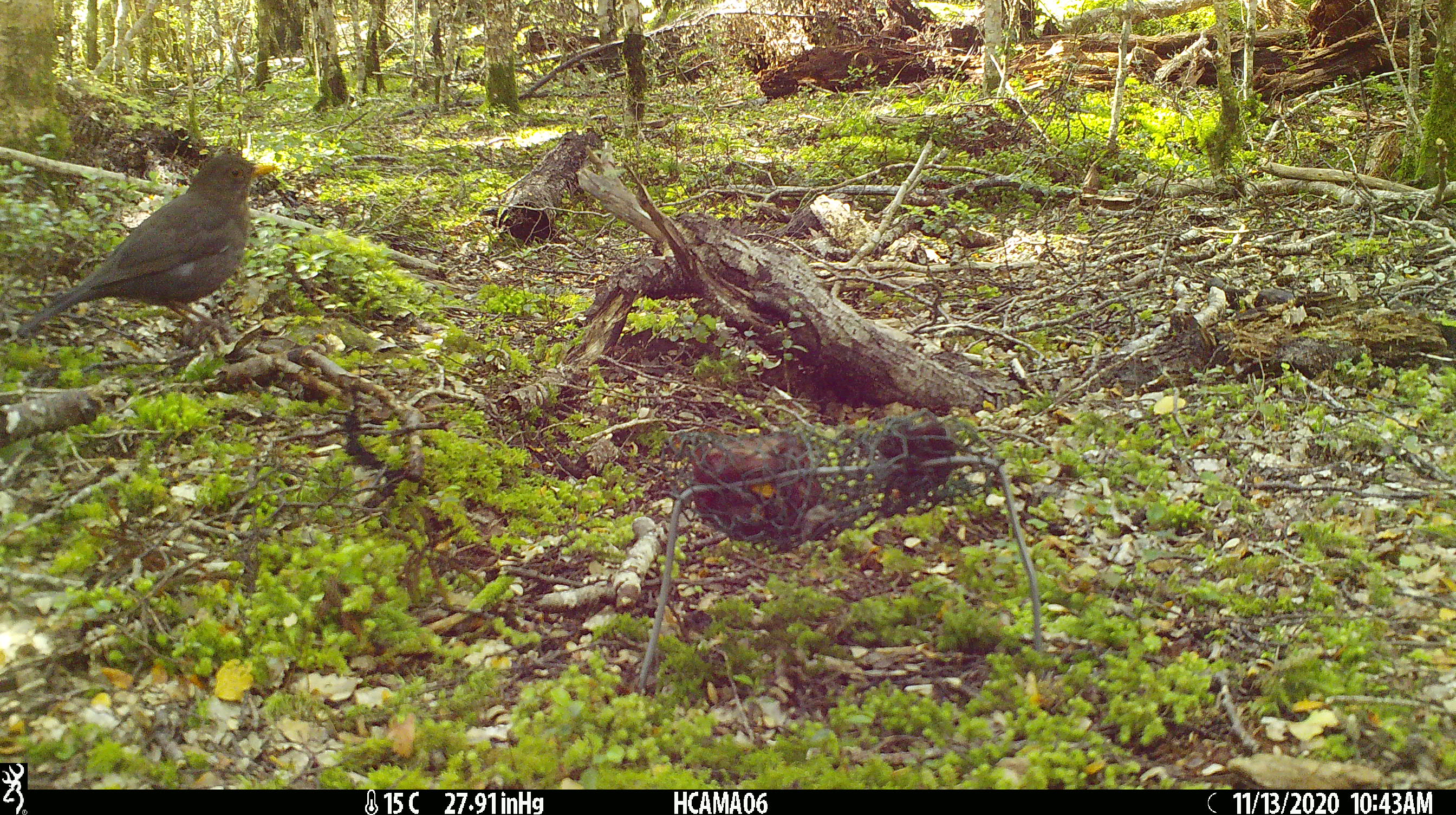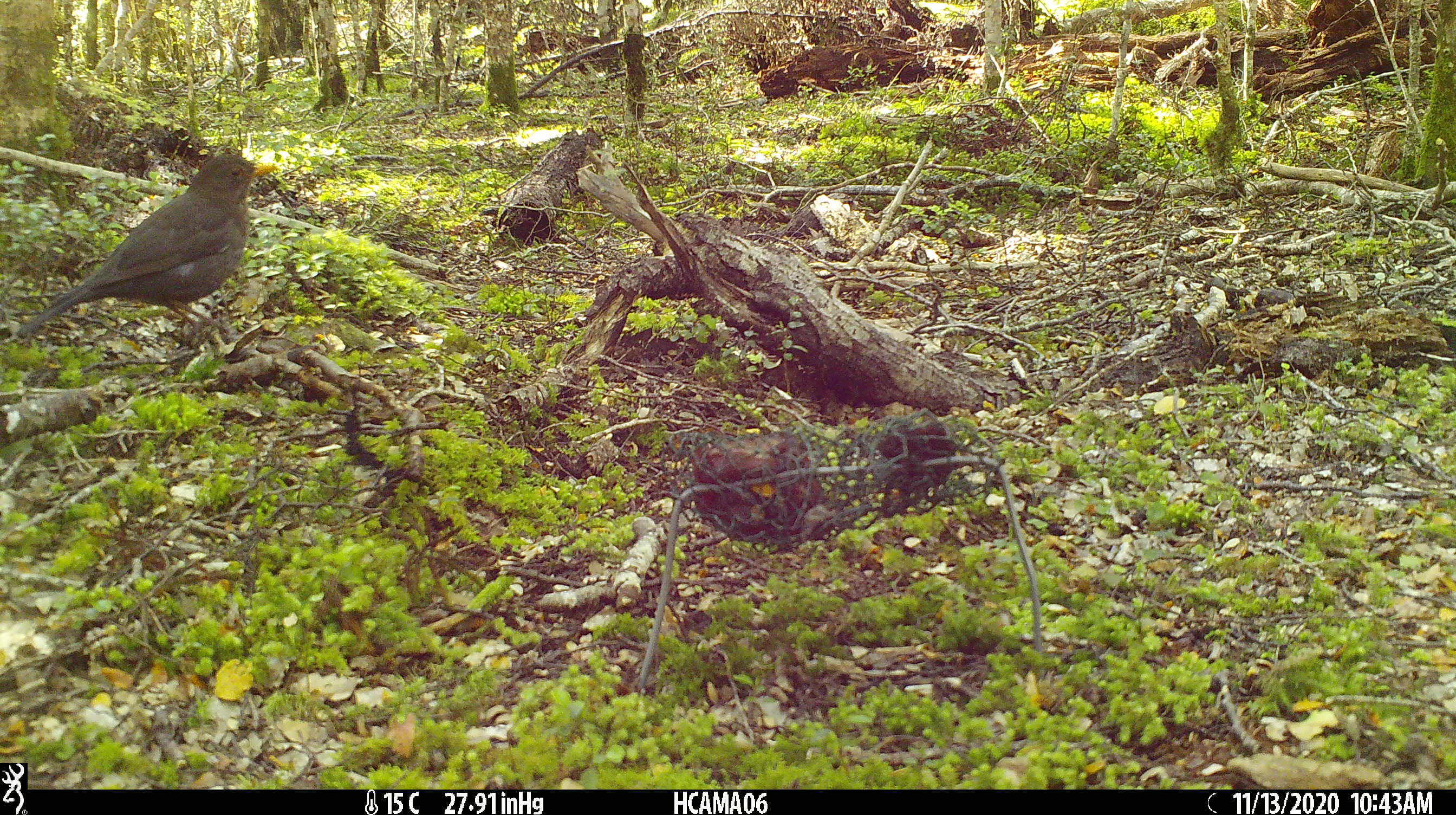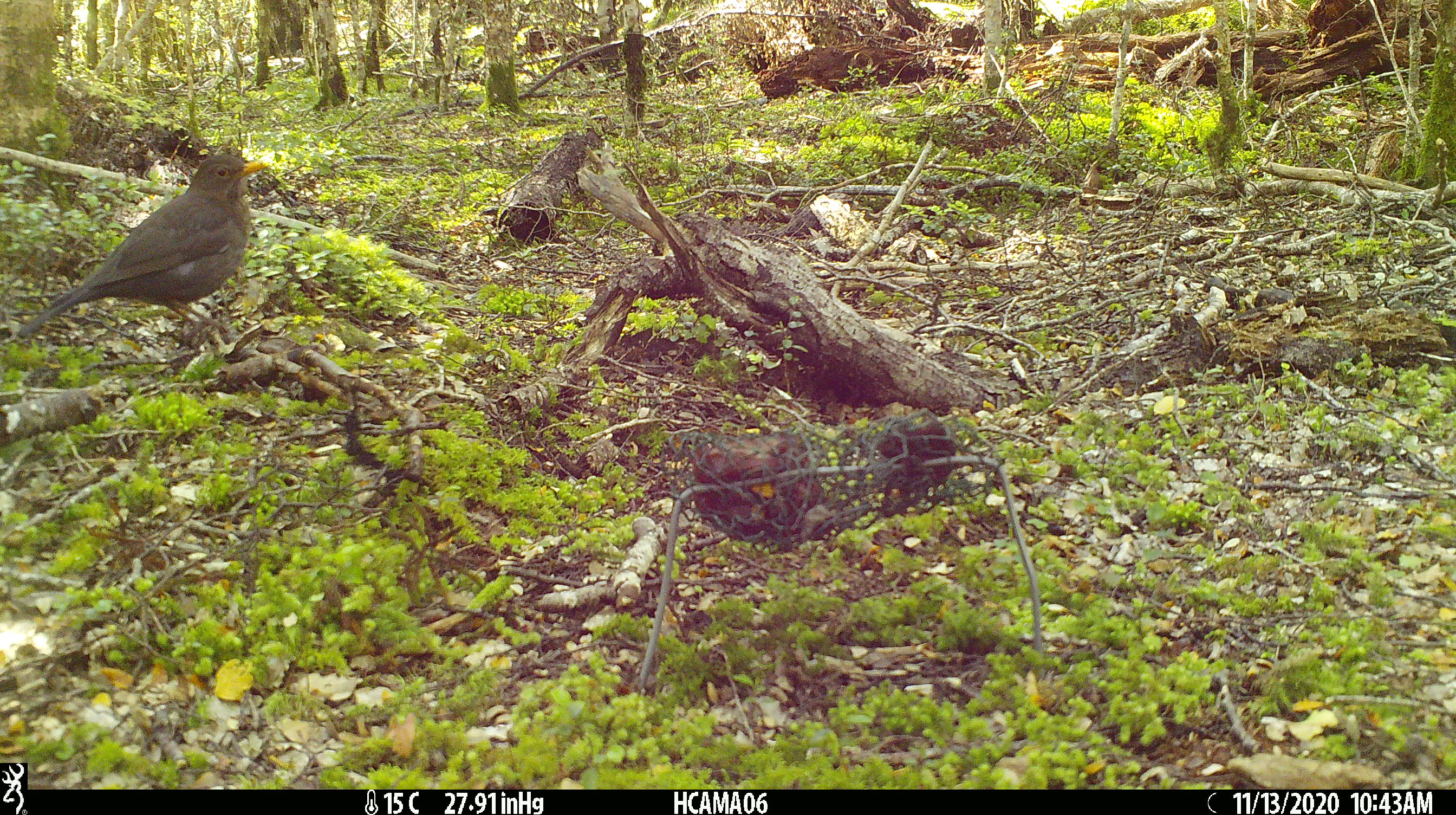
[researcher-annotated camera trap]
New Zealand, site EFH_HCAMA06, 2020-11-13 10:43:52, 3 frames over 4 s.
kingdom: Animalia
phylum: Chordata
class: Aves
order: Passeriformes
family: Turdidae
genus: Turdus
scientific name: Turdus merula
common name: eurasian blackbird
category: blackbird